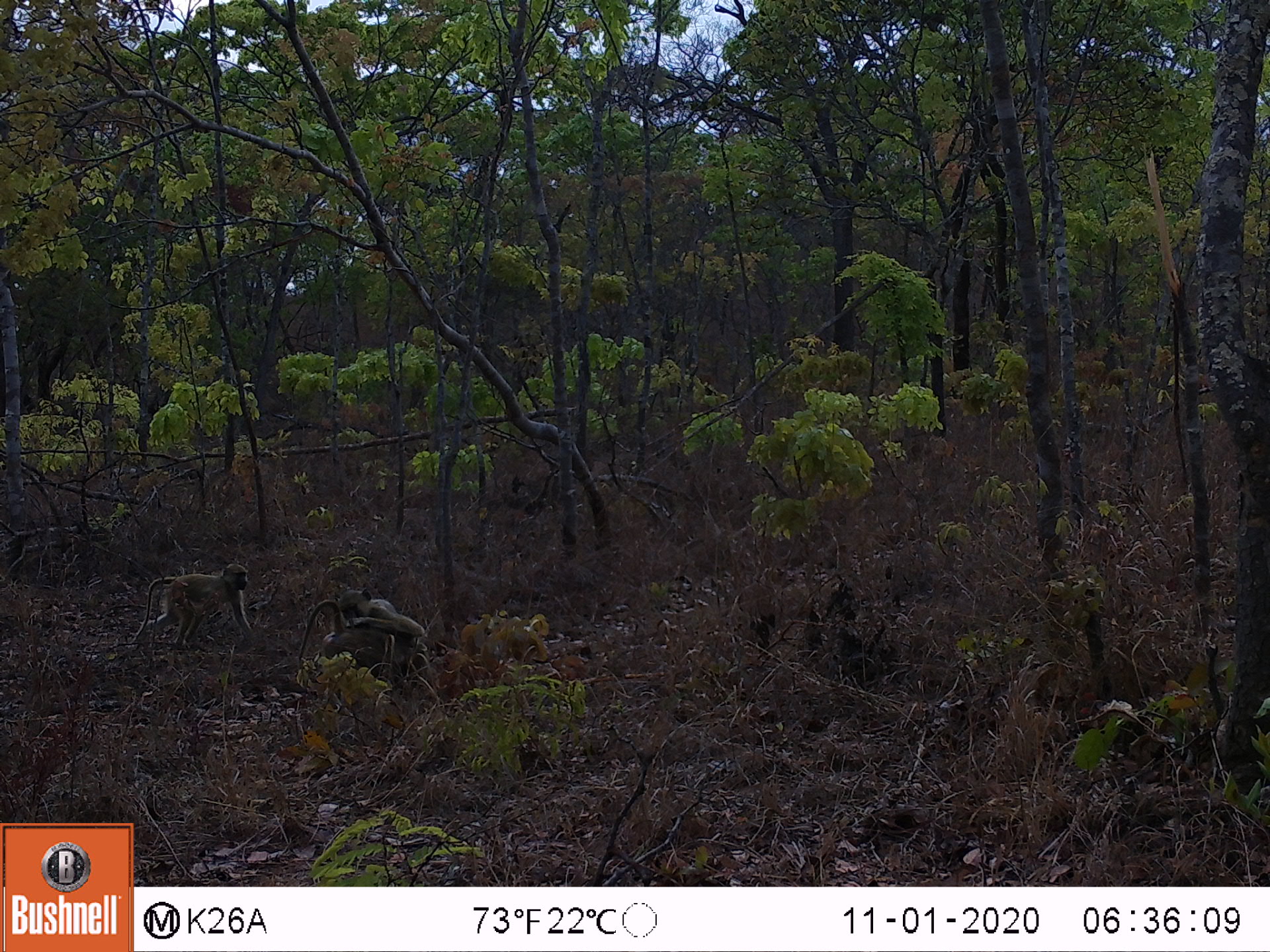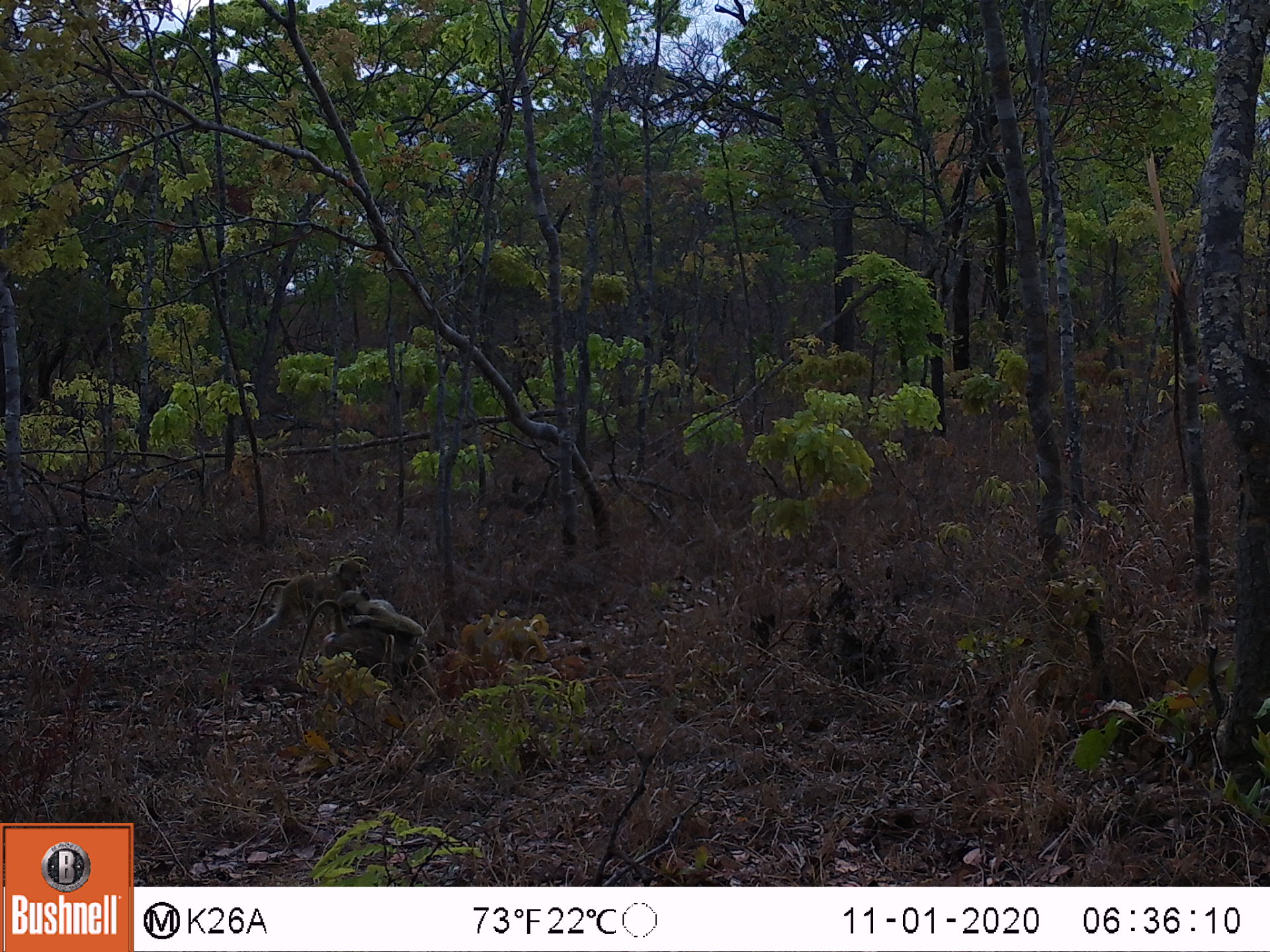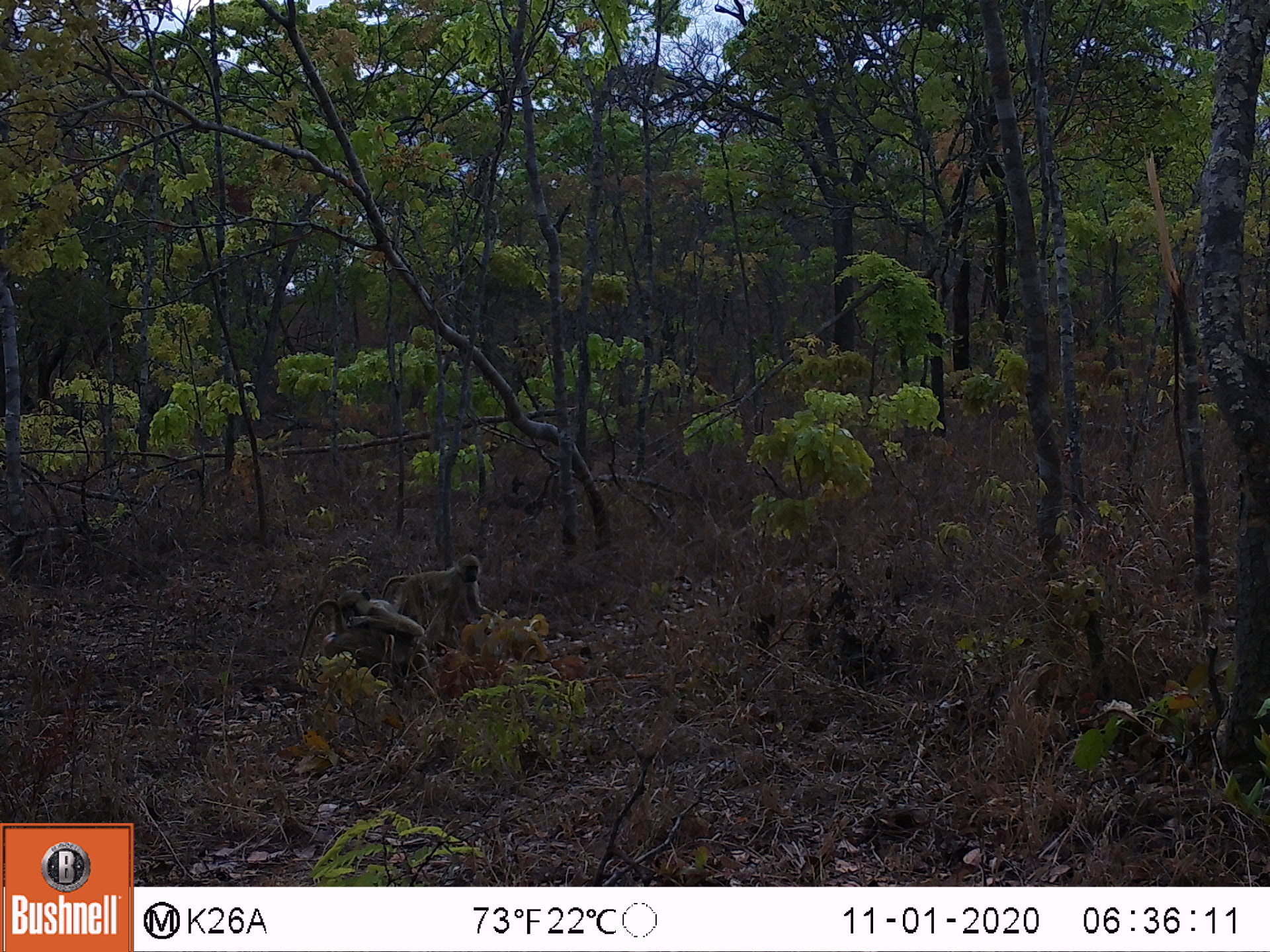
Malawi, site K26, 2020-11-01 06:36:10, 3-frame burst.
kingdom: Animalia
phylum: Chordata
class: Mammalia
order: Primates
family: Cercopithecidae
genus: Papio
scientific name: Papio cynocephalus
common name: yellow baboon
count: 3